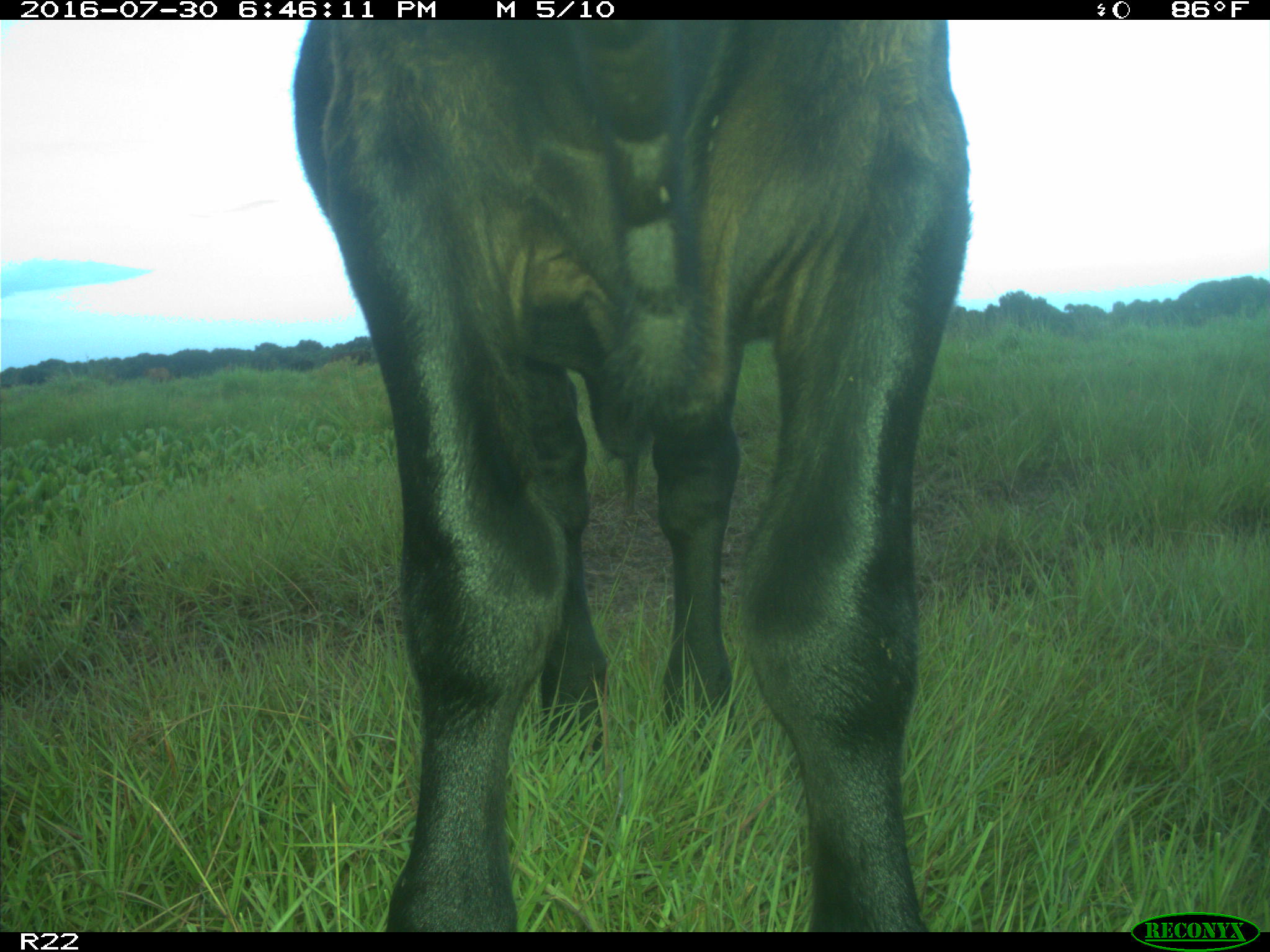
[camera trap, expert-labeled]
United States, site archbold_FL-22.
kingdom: Animalia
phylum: Chordata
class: Mammalia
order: Artiodactyla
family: Bovidae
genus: Bos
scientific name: Bos taurus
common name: domestic cow